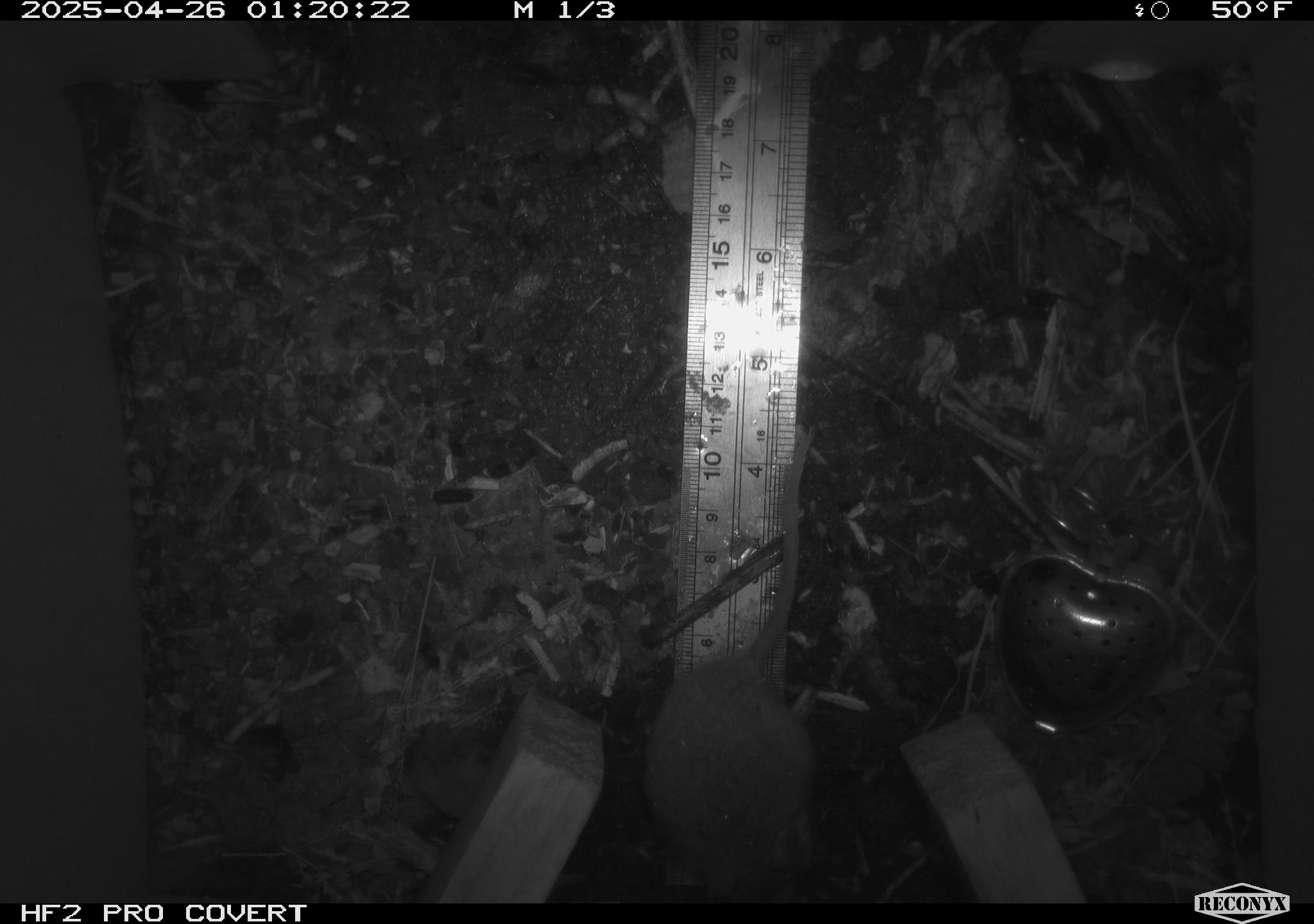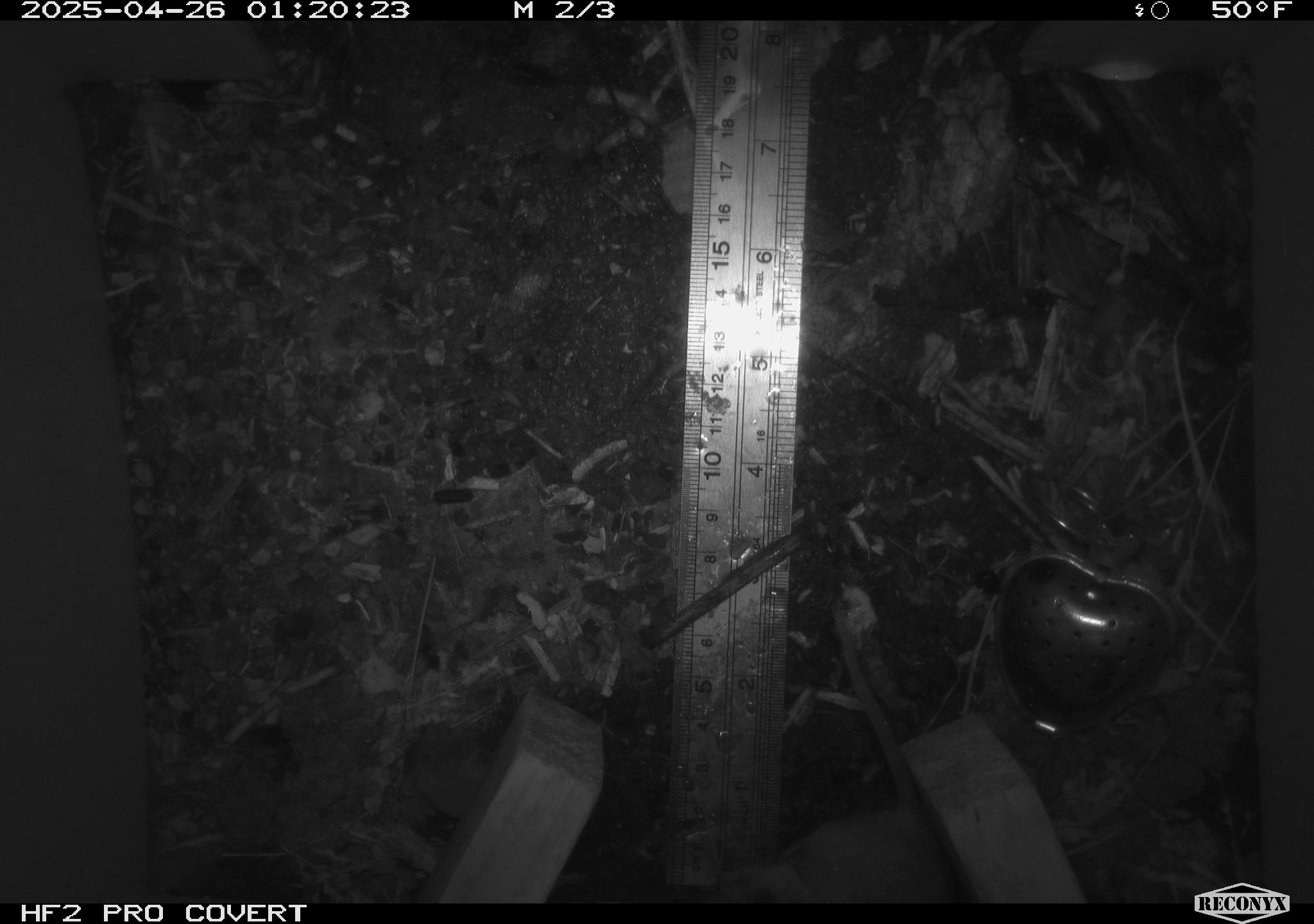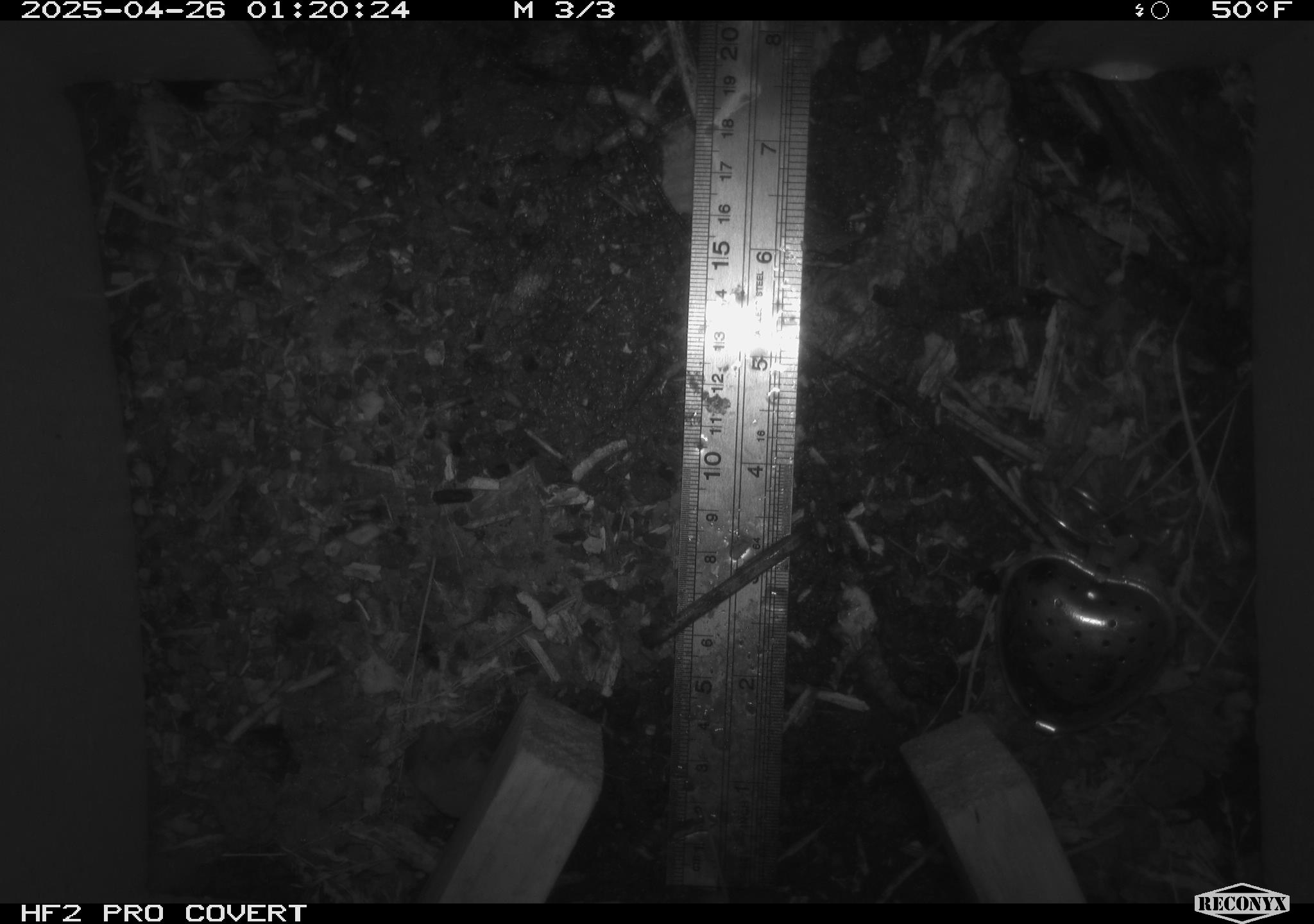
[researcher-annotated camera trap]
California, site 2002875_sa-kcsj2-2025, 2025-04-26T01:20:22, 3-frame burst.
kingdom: Animalia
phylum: Chordata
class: Mammalia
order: Rodentia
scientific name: Rodentia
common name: rodent